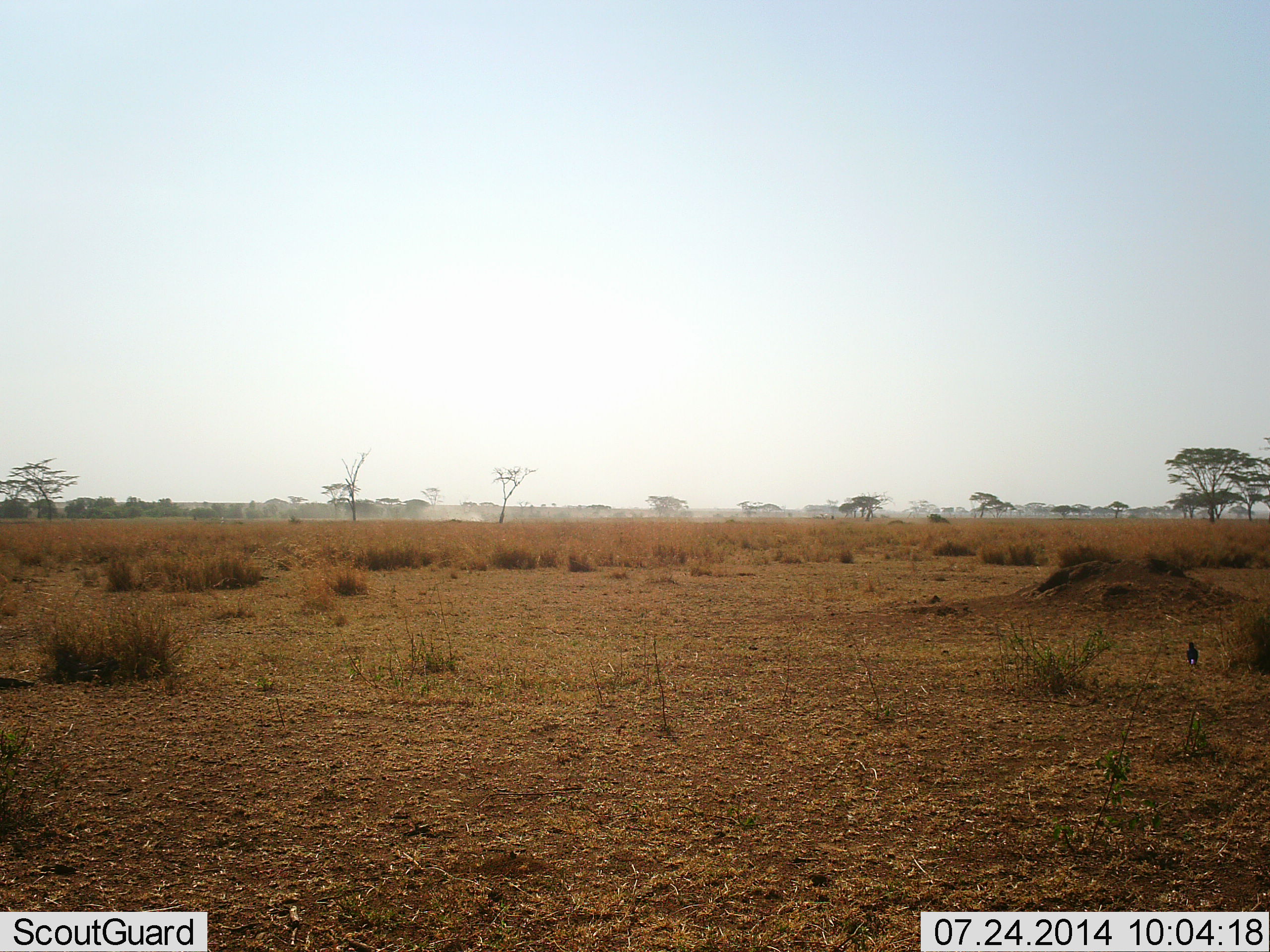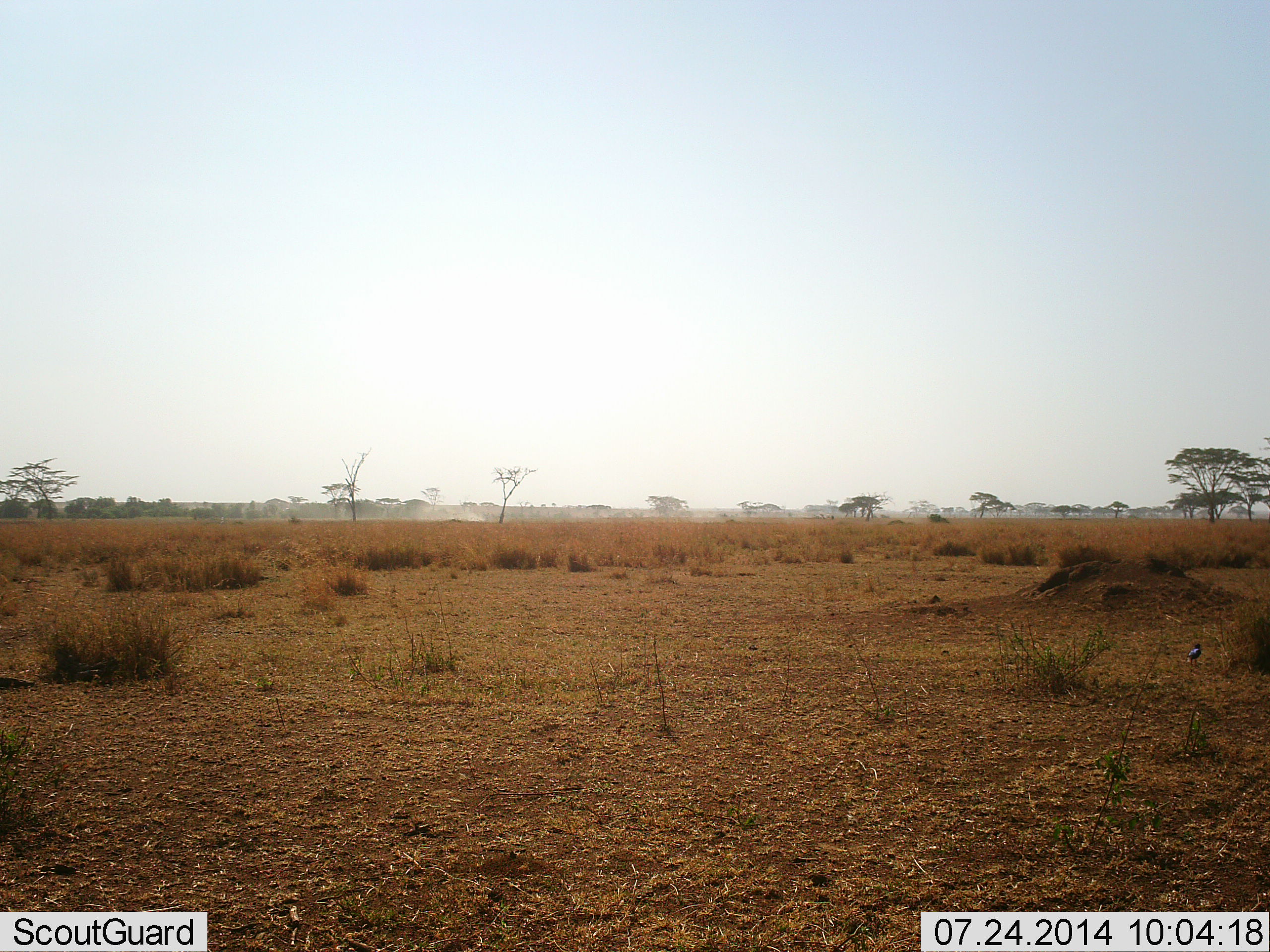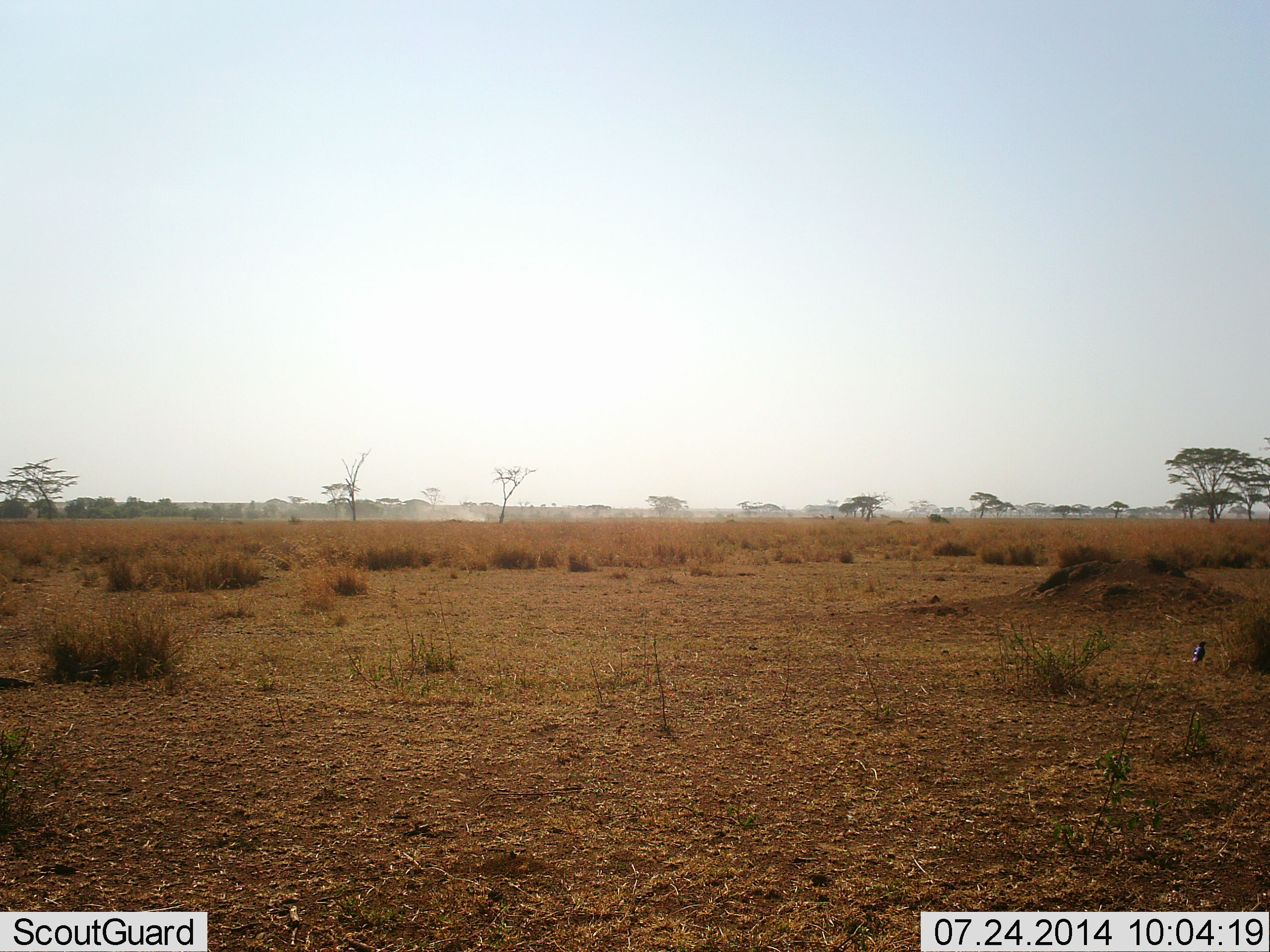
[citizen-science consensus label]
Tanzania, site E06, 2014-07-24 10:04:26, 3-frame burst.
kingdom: Animalia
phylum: Chordata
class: Aves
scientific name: Aves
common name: bird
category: otherbird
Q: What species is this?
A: Otherbird (bird) (Aves).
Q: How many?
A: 1.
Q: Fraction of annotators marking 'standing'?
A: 90%.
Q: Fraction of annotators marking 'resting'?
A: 0%.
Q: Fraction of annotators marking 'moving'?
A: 30%.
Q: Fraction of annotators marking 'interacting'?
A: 0%.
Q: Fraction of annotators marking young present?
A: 0%.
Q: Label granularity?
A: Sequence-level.